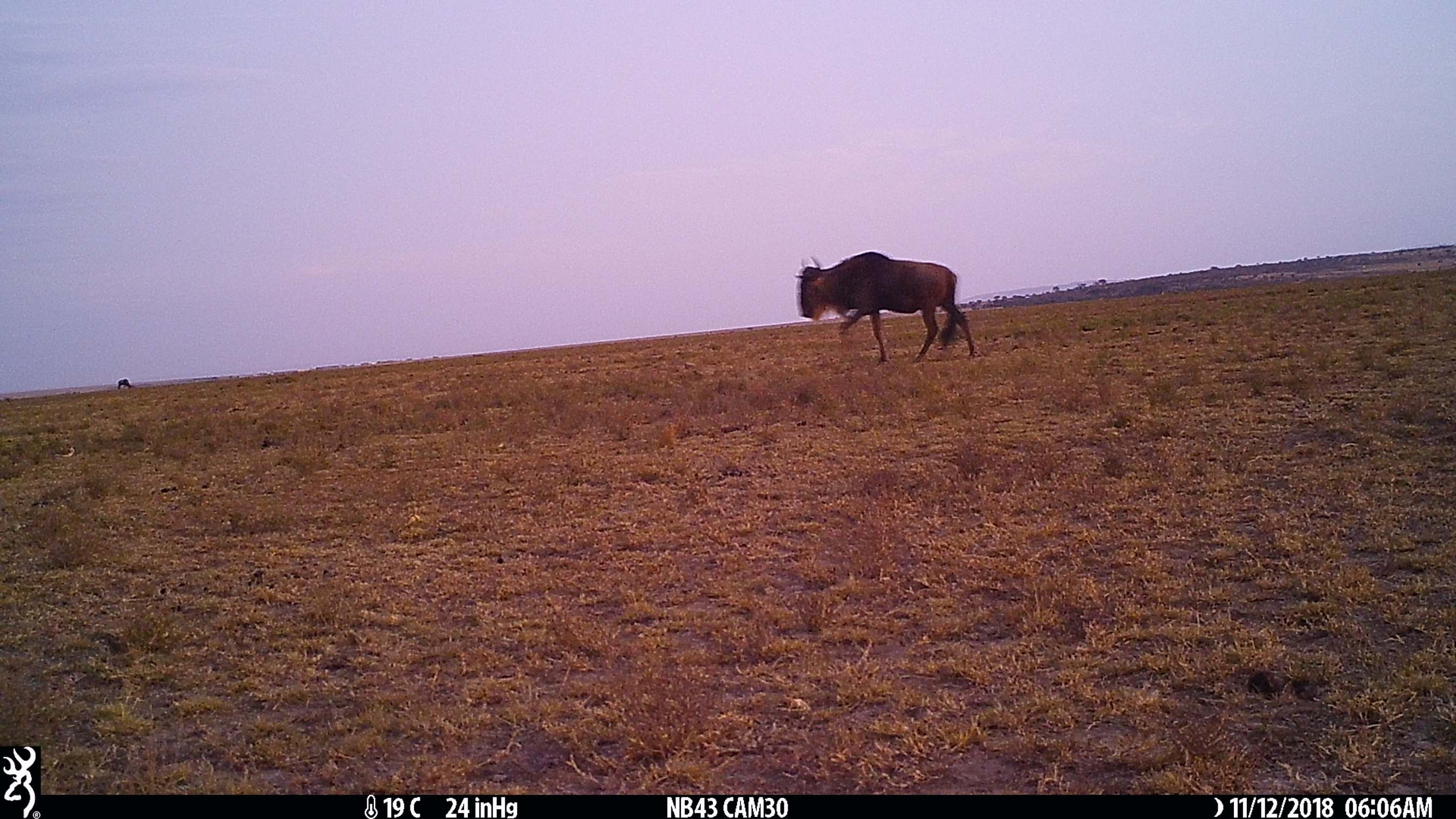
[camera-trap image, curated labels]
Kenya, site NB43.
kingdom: Animalia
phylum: Chordata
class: Mammalia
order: Artiodactyla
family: Bovidae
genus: Connochaetes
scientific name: Connochaetes taurinus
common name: blue wildebeest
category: wildebeest